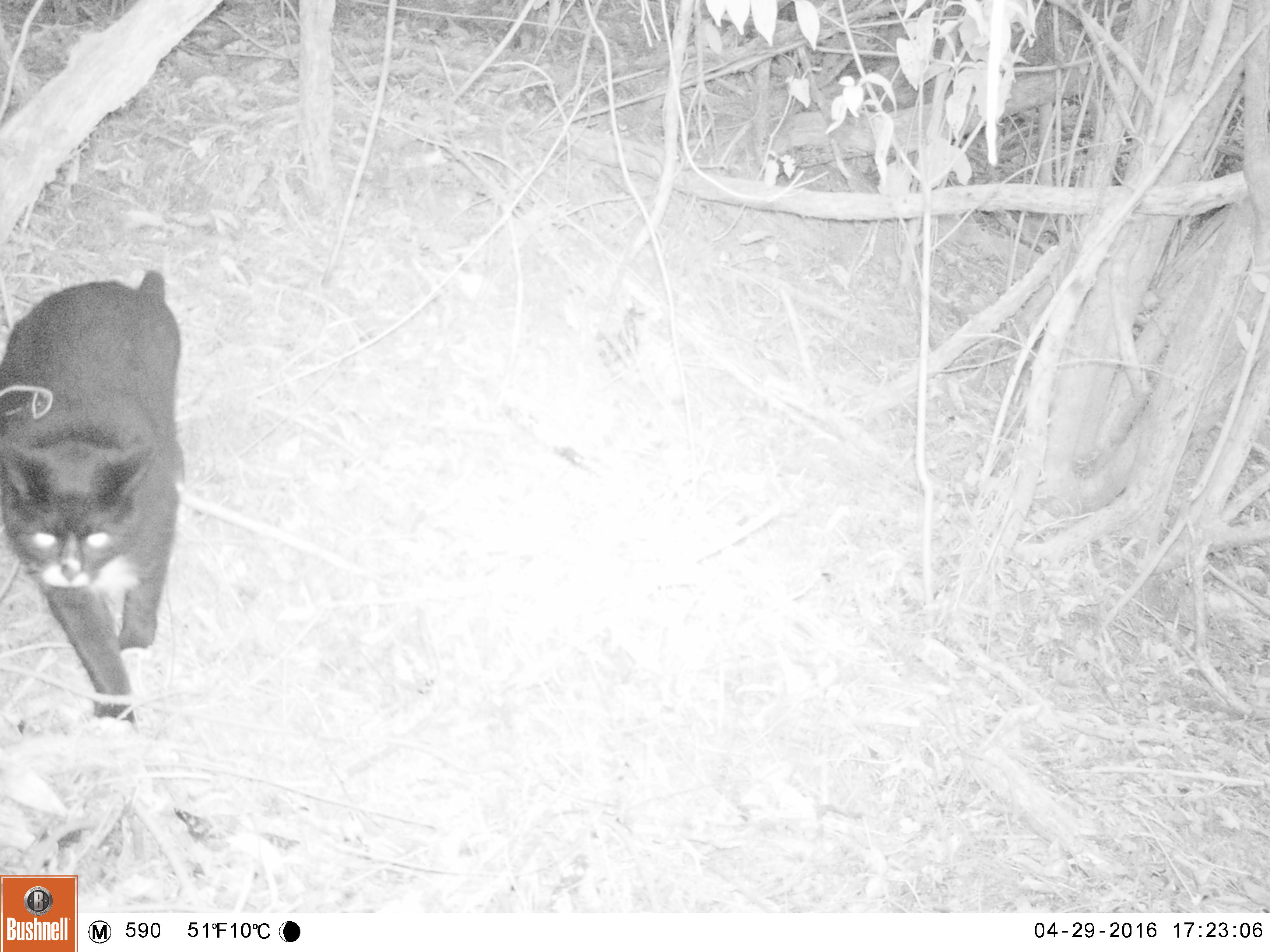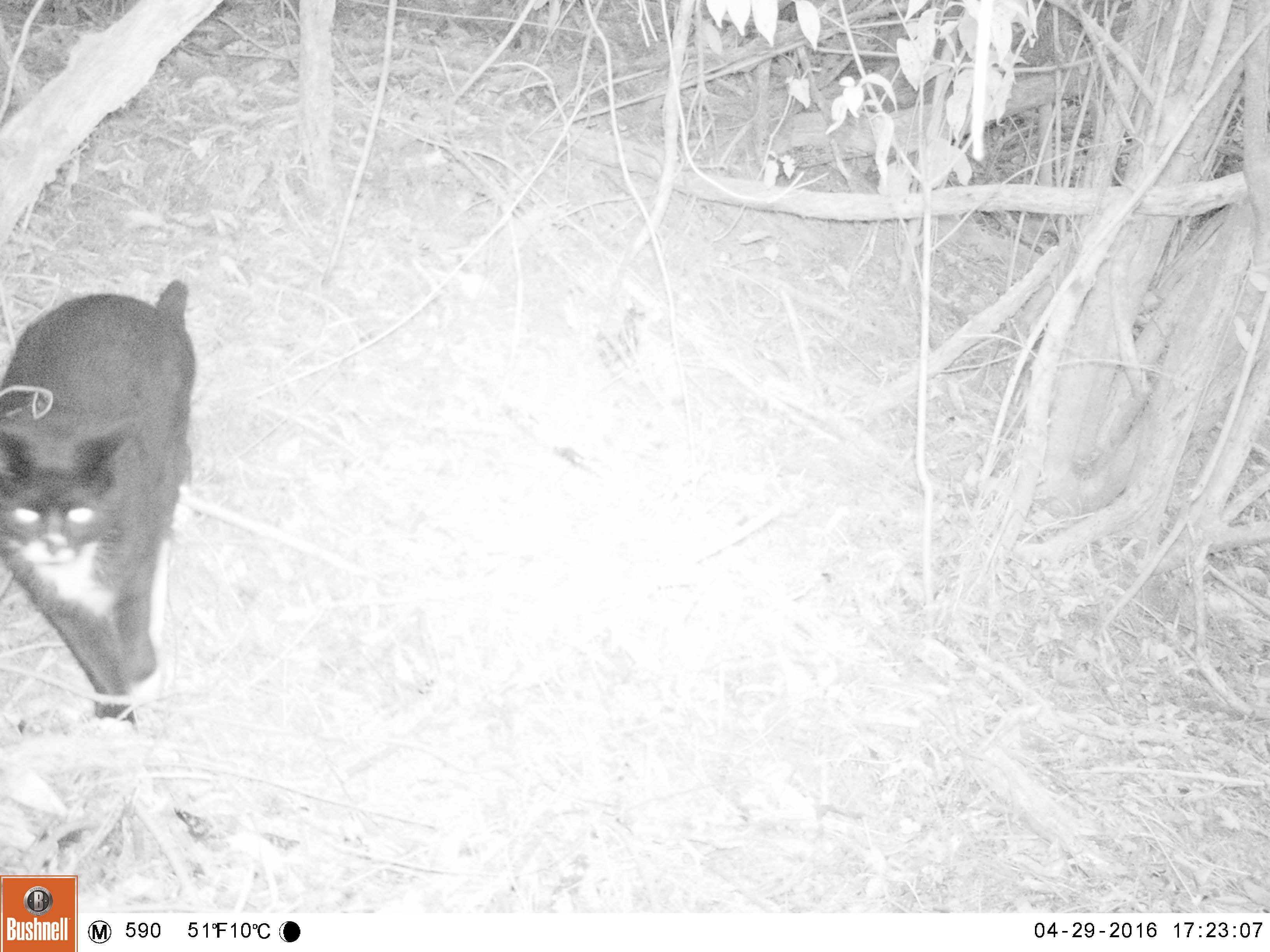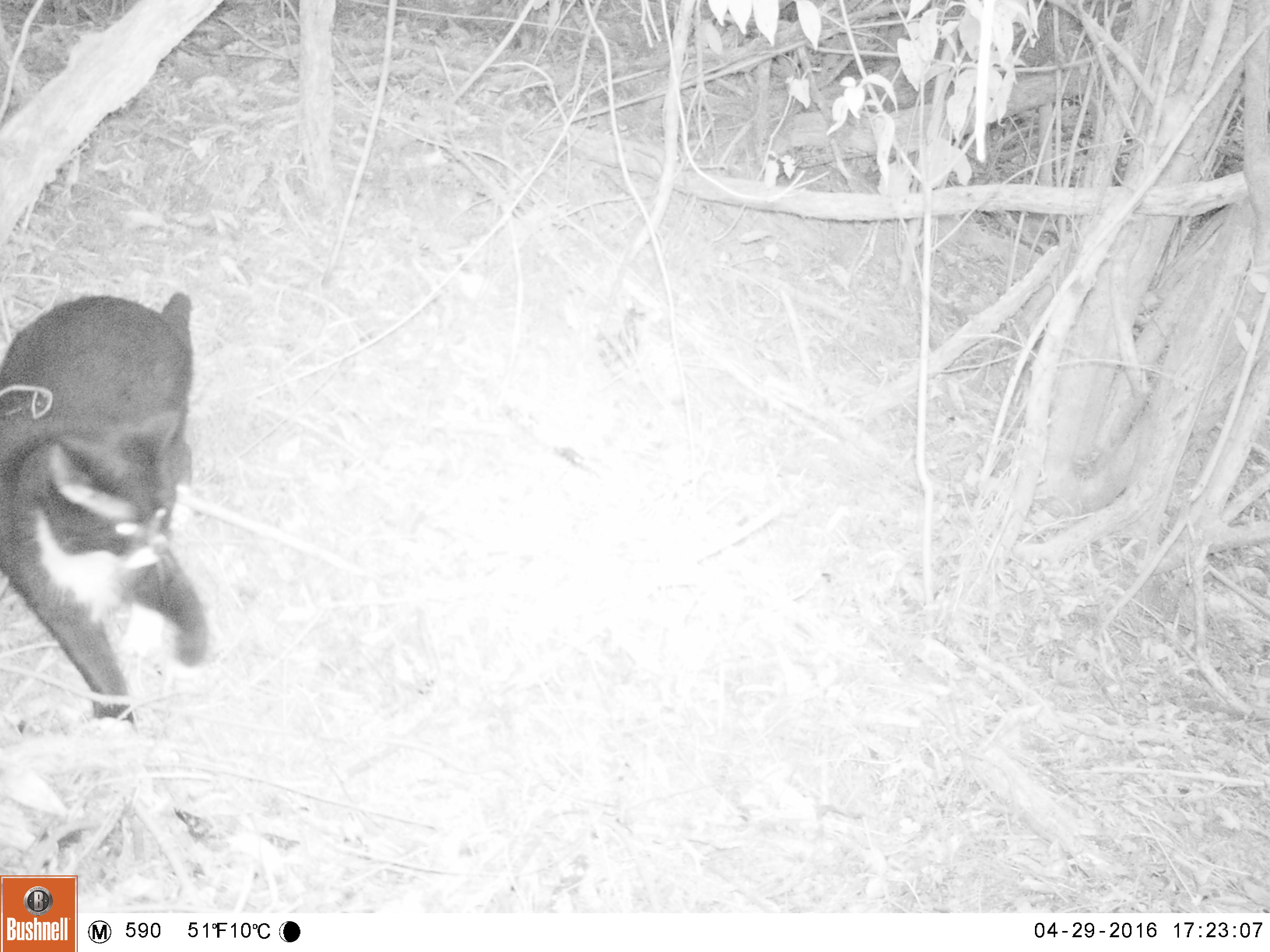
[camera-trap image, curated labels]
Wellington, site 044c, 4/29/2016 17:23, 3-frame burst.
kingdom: Animalia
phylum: Chordata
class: Mammalia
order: Carnivora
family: Felidae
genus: Felis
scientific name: Felis catus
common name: cat